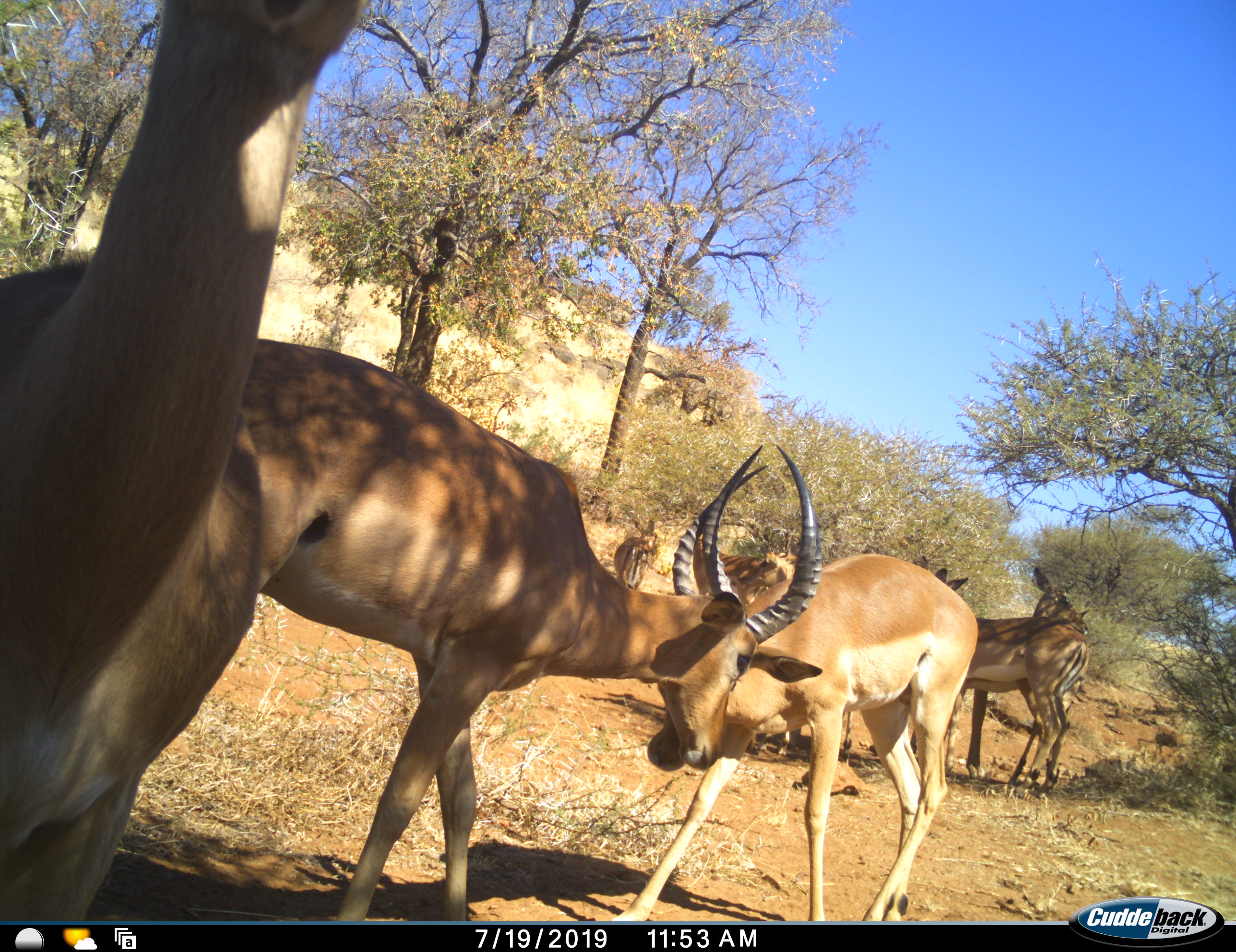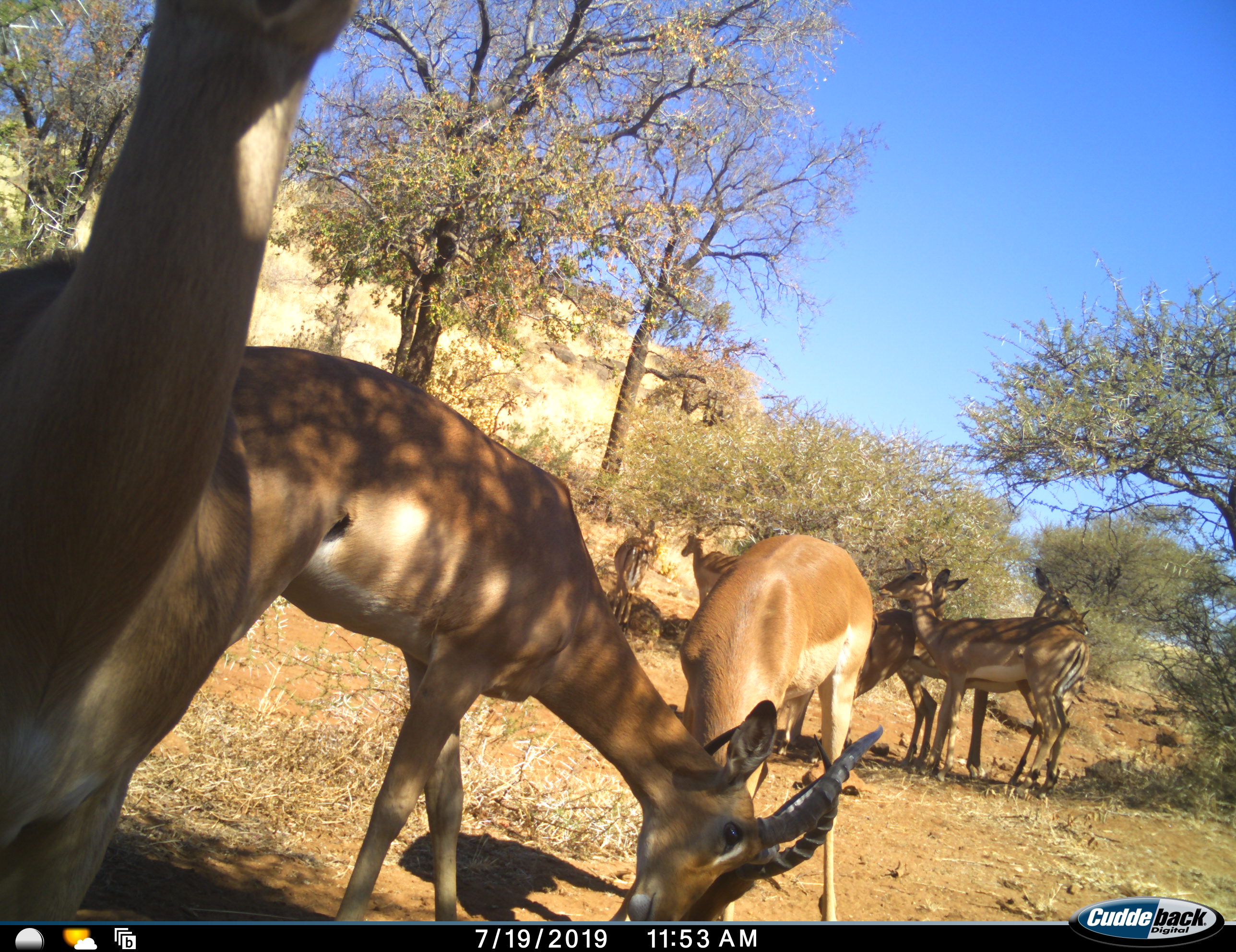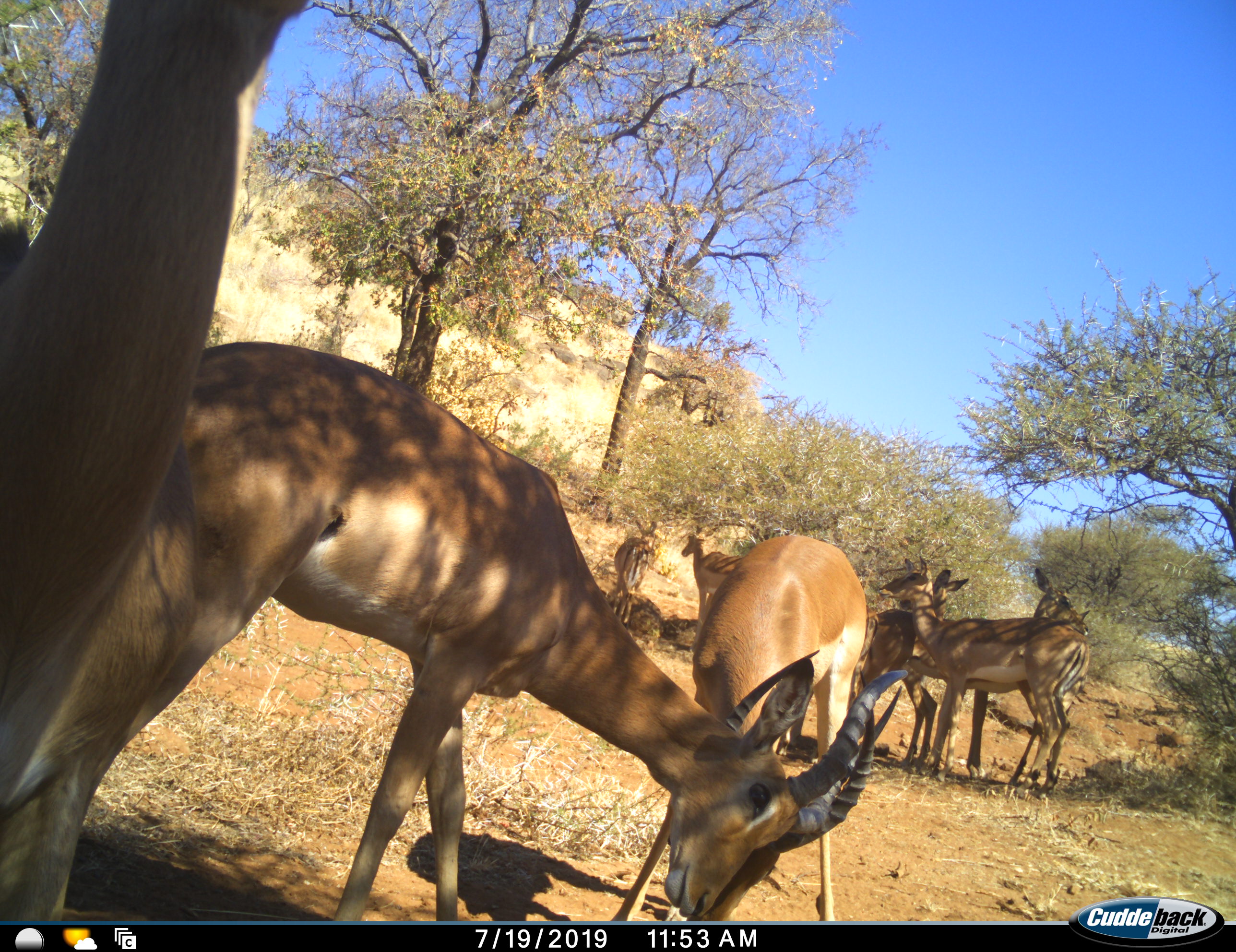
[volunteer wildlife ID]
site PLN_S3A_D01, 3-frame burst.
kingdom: Animalia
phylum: Chordata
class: Mammalia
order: Artiodactyla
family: Bovidae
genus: Aepyceros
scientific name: Aepyceros melampus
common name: impala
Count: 7.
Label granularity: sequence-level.